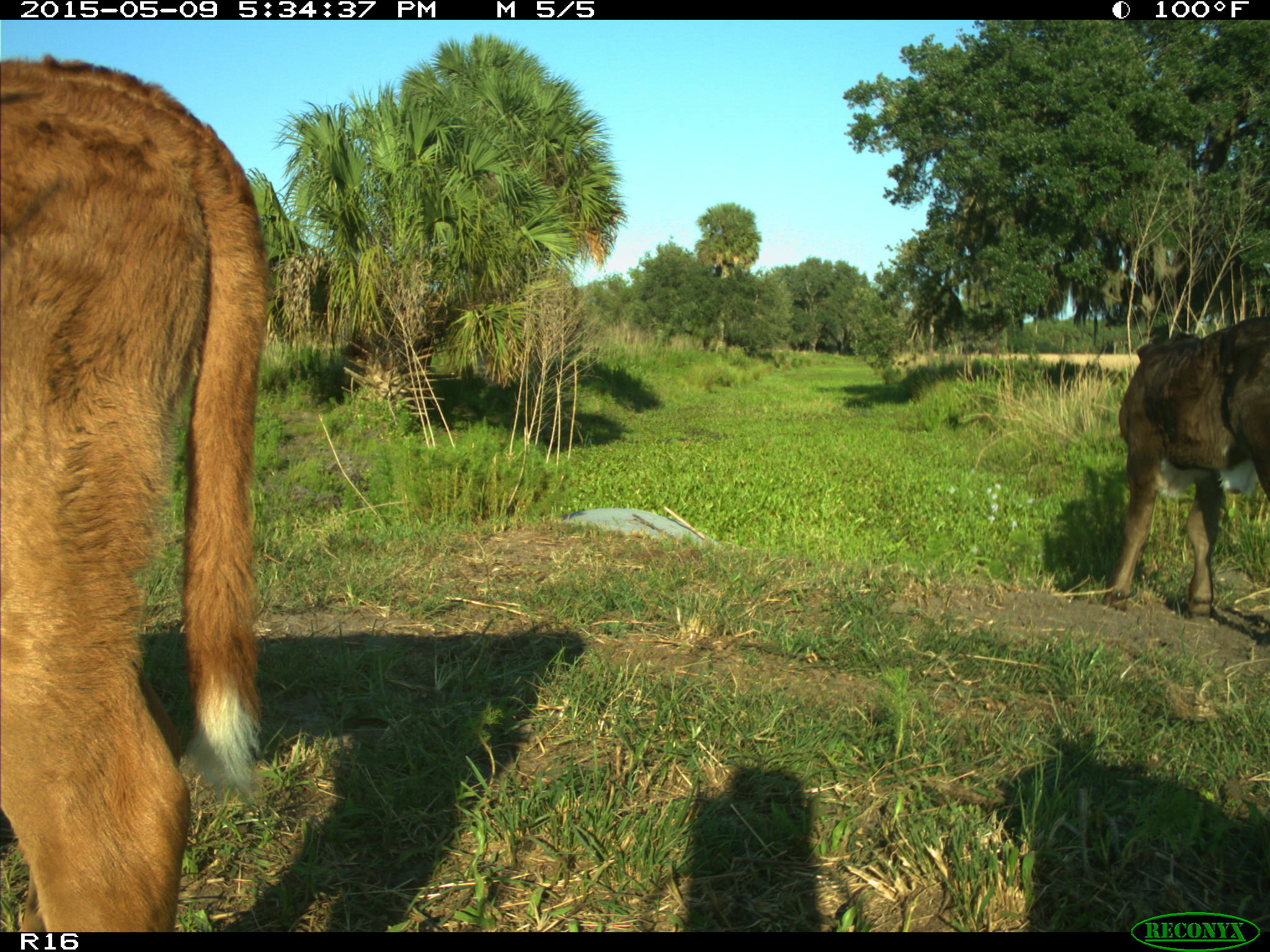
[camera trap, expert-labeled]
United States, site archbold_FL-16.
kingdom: Animalia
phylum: Chordata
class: Mammalia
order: Artiodactyla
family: Suidae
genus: Sus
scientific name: Sus scrofa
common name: wild boar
Sus scrofa (wild boar).